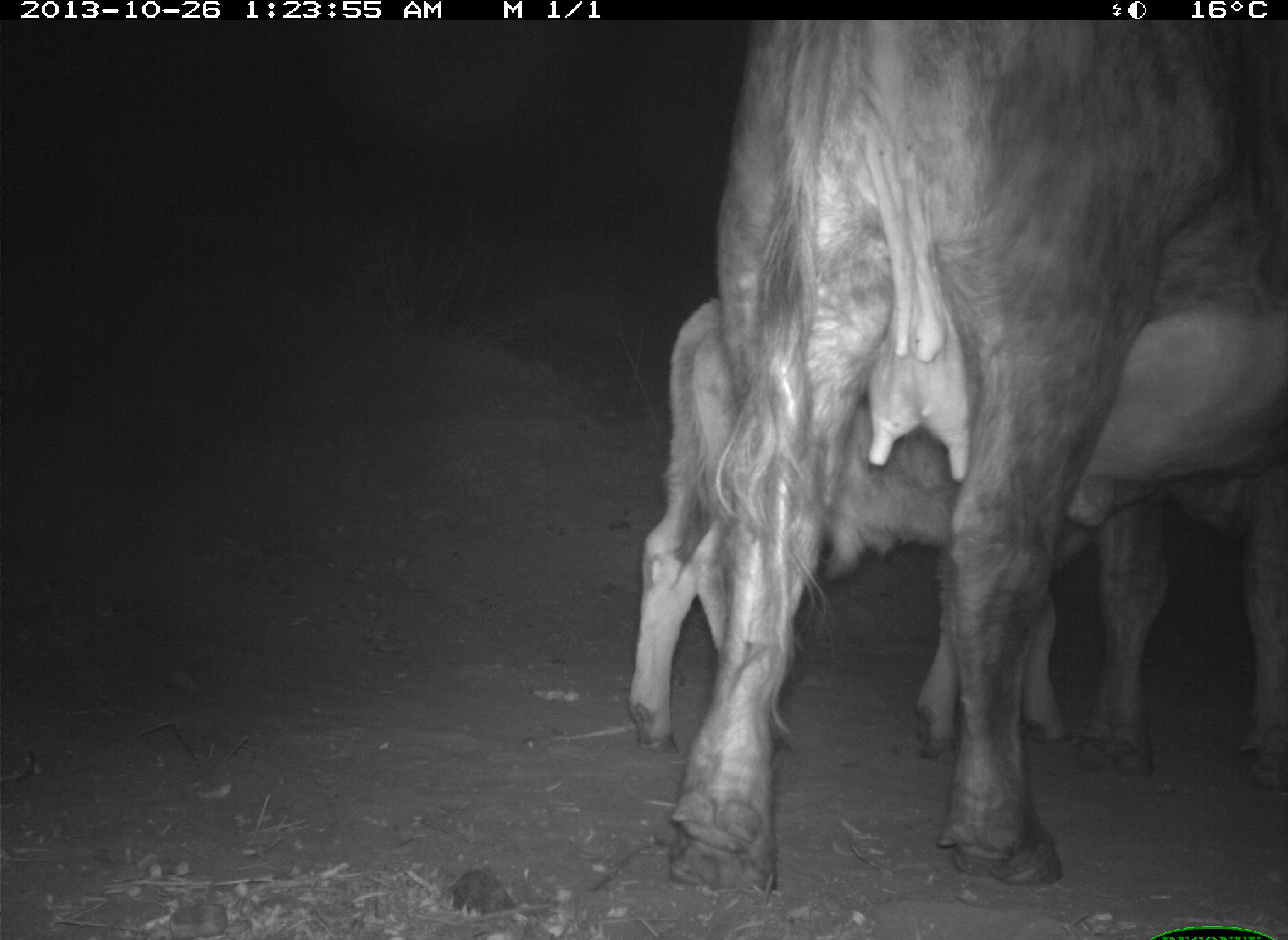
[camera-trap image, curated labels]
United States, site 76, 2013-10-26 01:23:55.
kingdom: Animalia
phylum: Chordata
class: Mammalia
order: Artiodactyla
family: Bovidae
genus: Bos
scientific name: Bos taurus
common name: cow